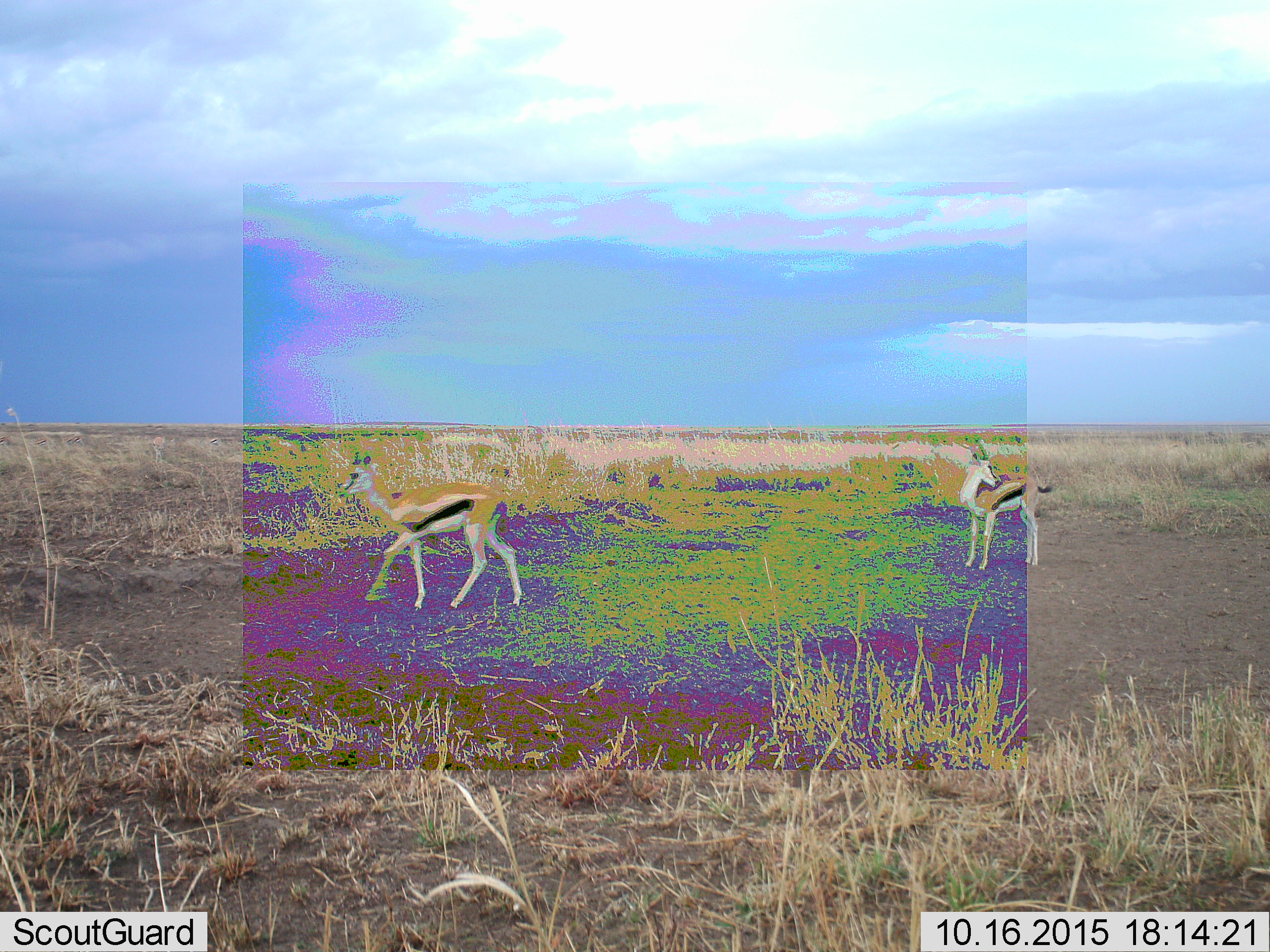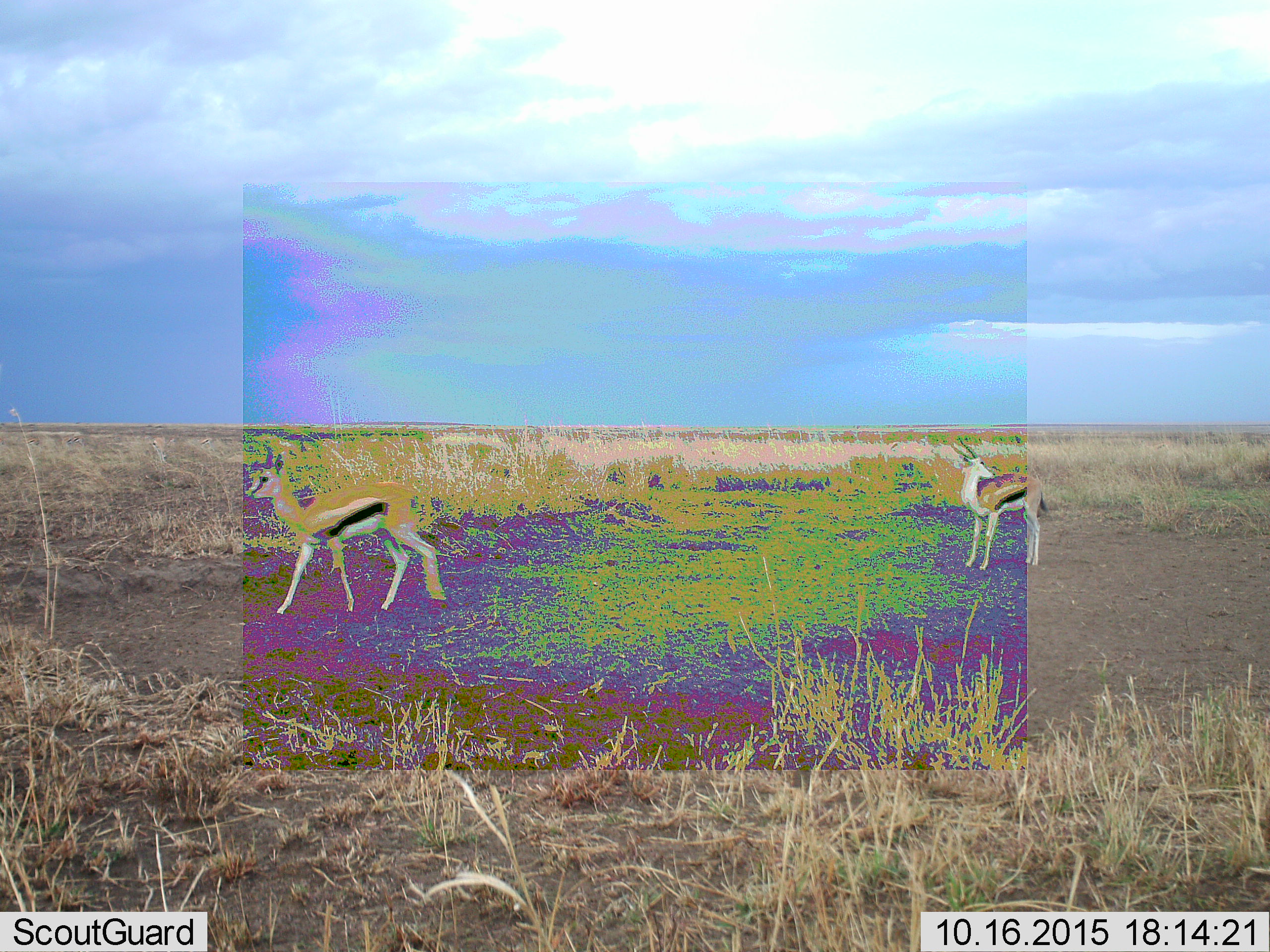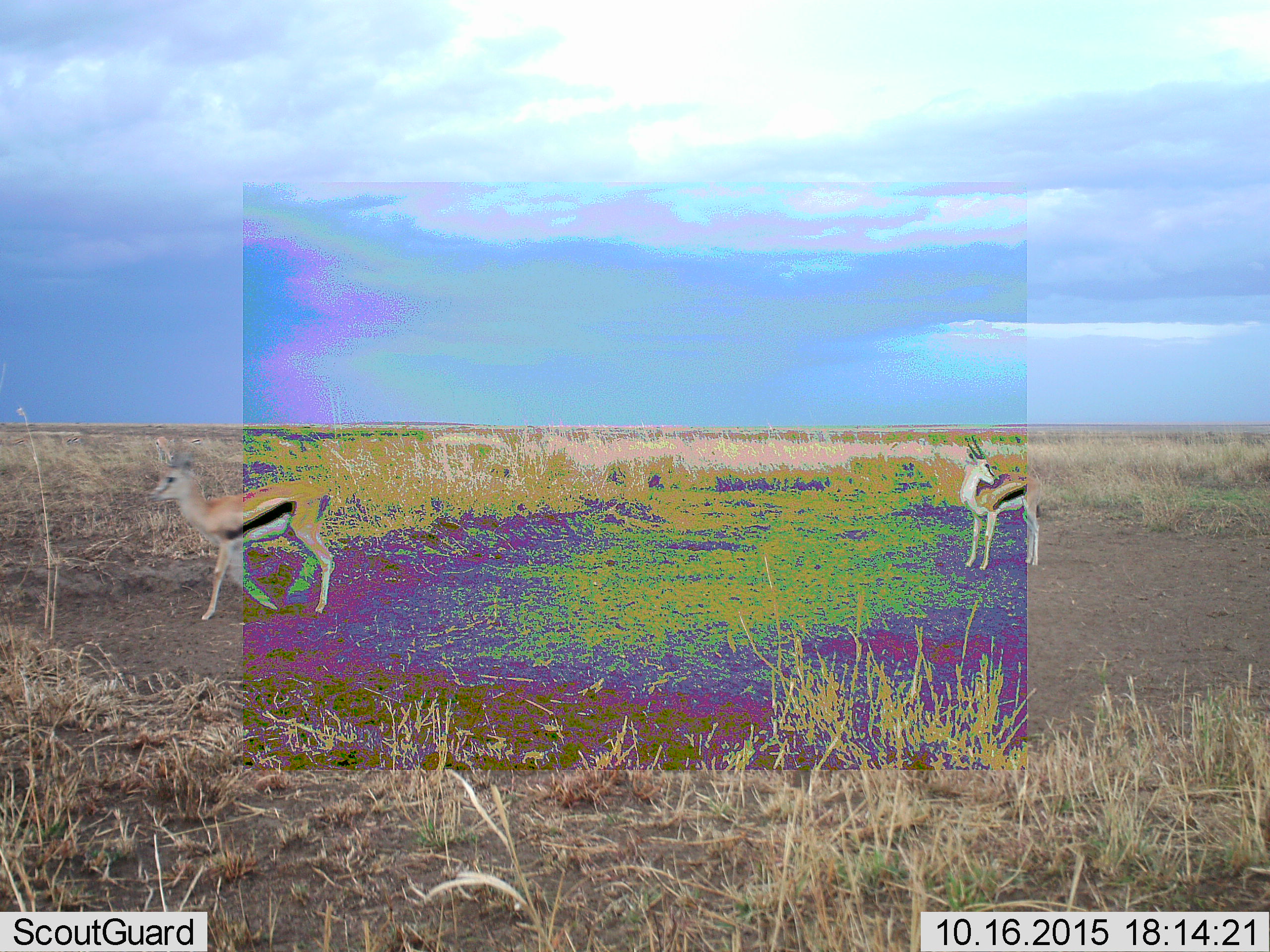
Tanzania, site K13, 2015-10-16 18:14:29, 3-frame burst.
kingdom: Animalia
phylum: Chordata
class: Mammalia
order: Artiodactyla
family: Bovidae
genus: Eudorcas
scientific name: Eudorcas thomsonii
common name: thomson's gazelle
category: gazellethomsons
Gazellethomsons (thomson's gazelle) (Eudorcas thomsonii), count 2. Behavior (volunteer vote fractions): standing 100%, resting 0%, moving 100%, interacting 0%. Young present (vote fraction): 0%. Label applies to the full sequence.